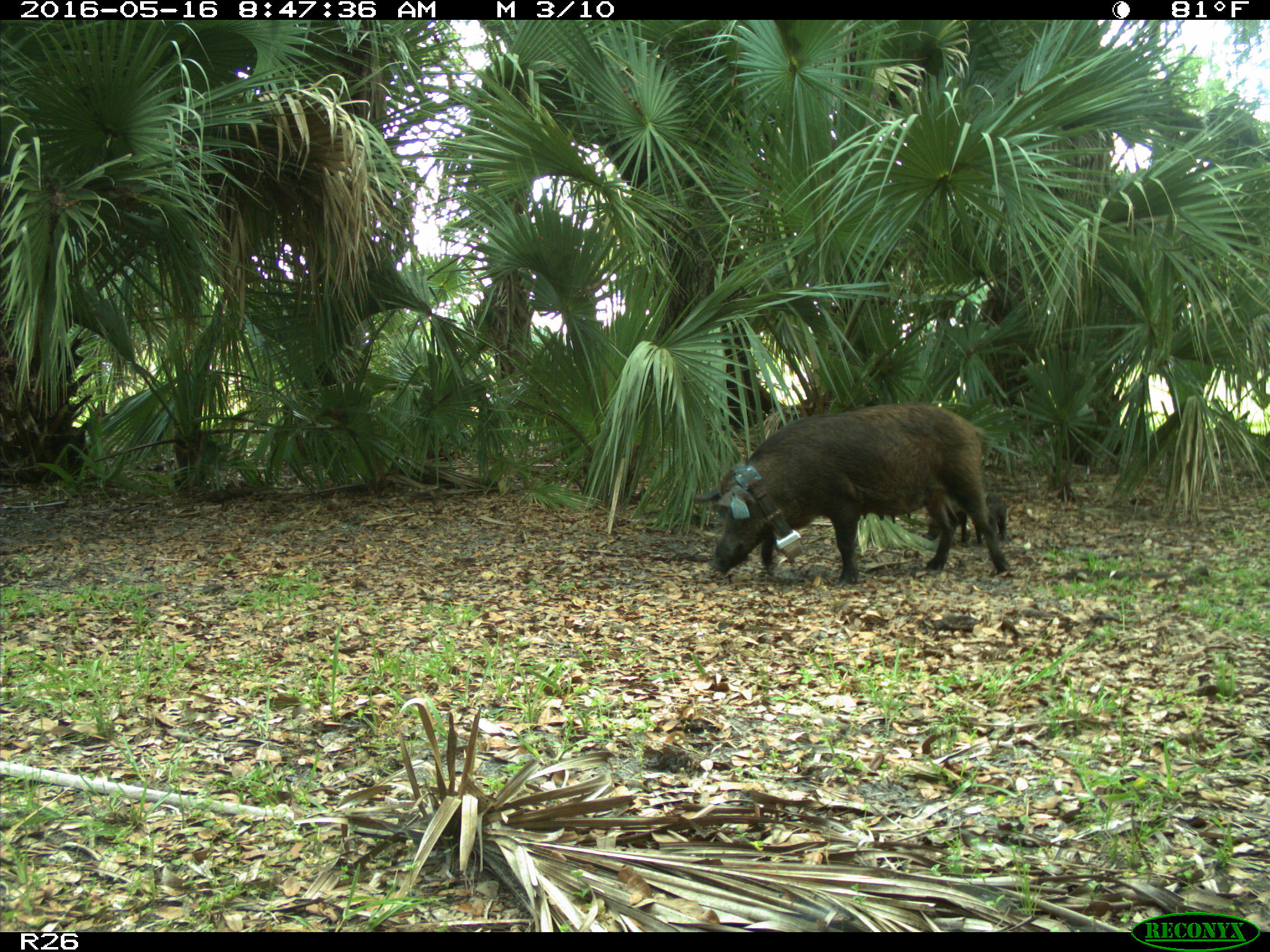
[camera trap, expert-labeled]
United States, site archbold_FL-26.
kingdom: Animalia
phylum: Chordata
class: Mammalia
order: Artiodactyla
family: Suidae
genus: Sus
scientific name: Sus scrofa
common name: wild boar